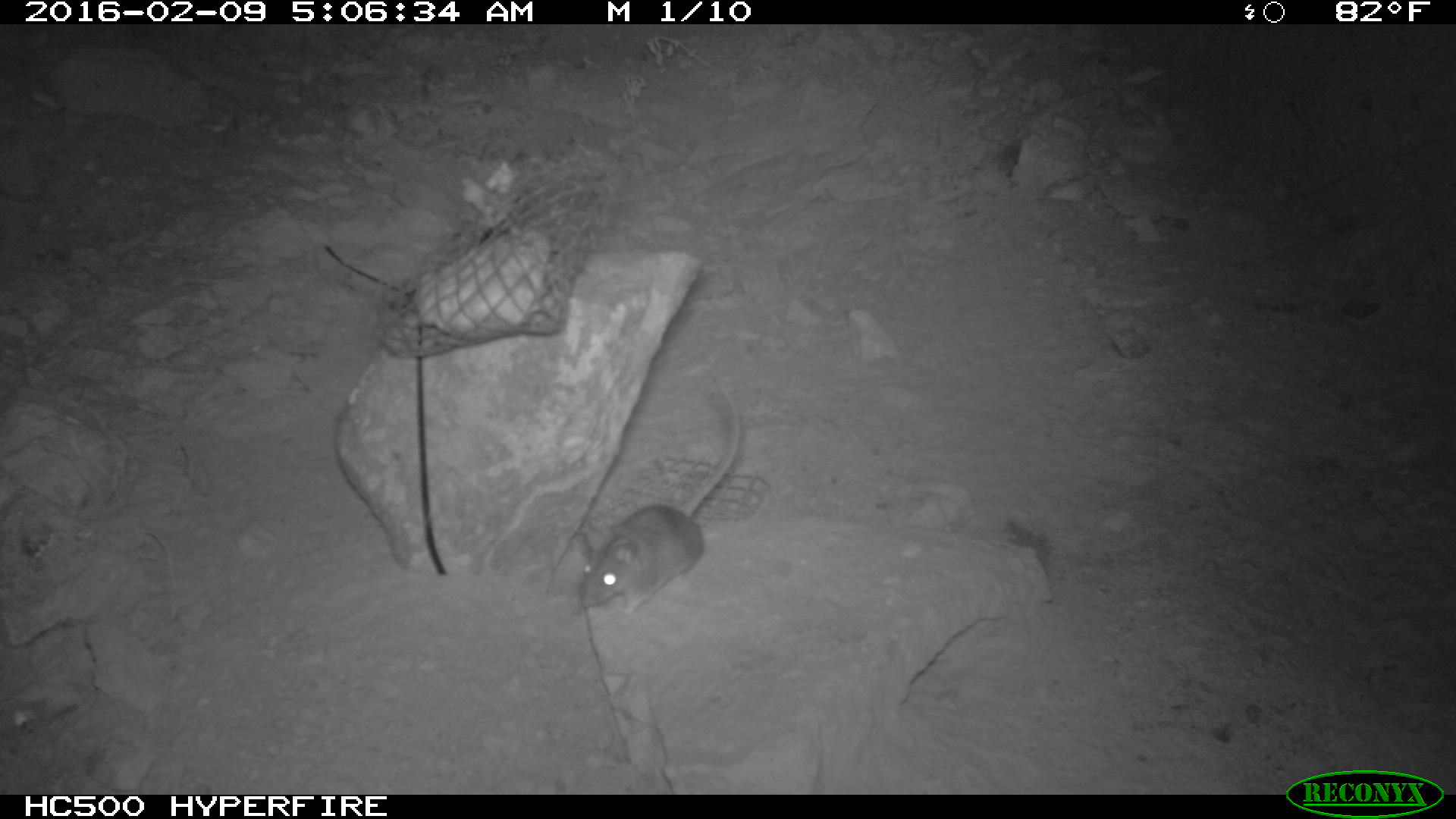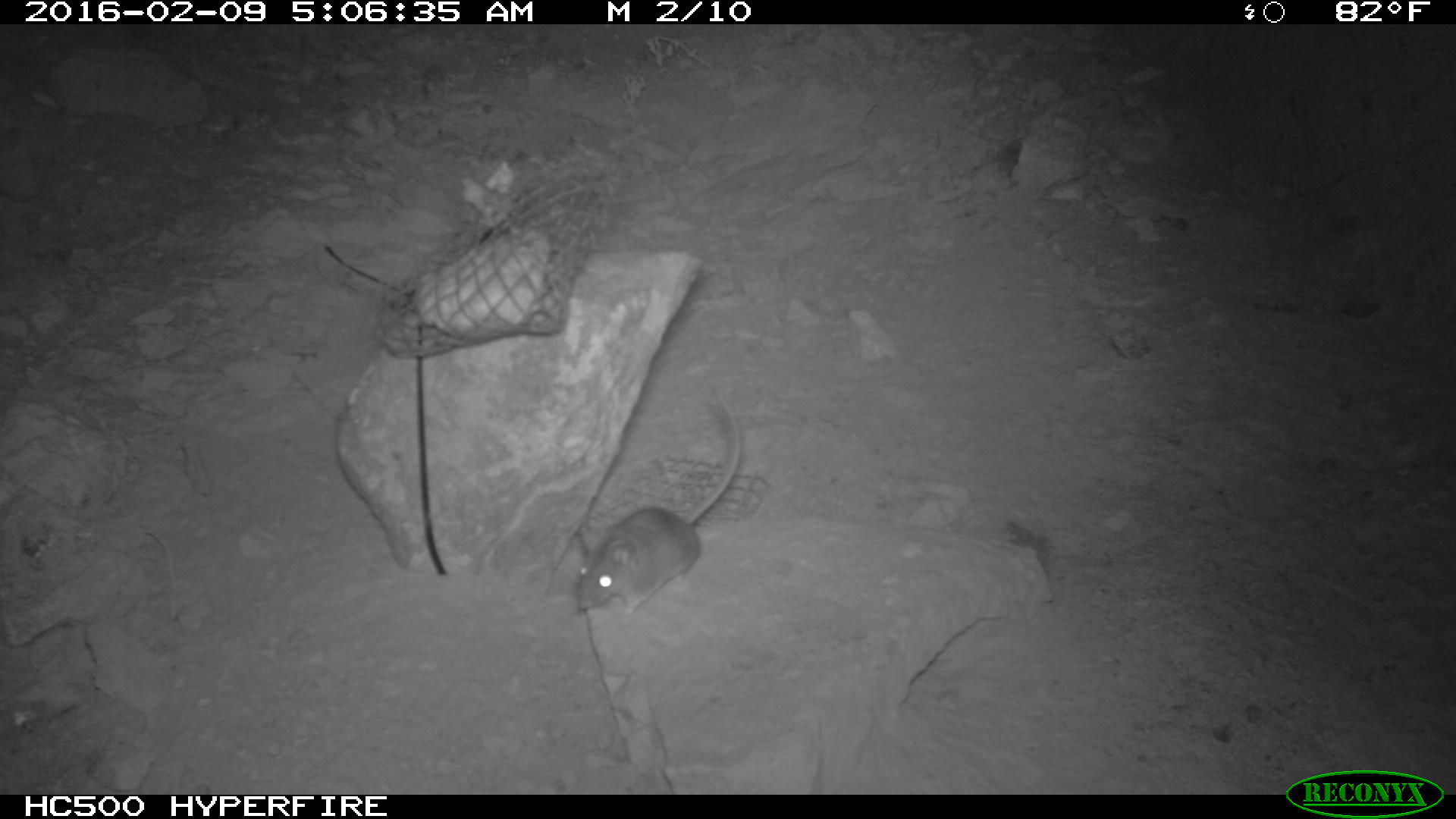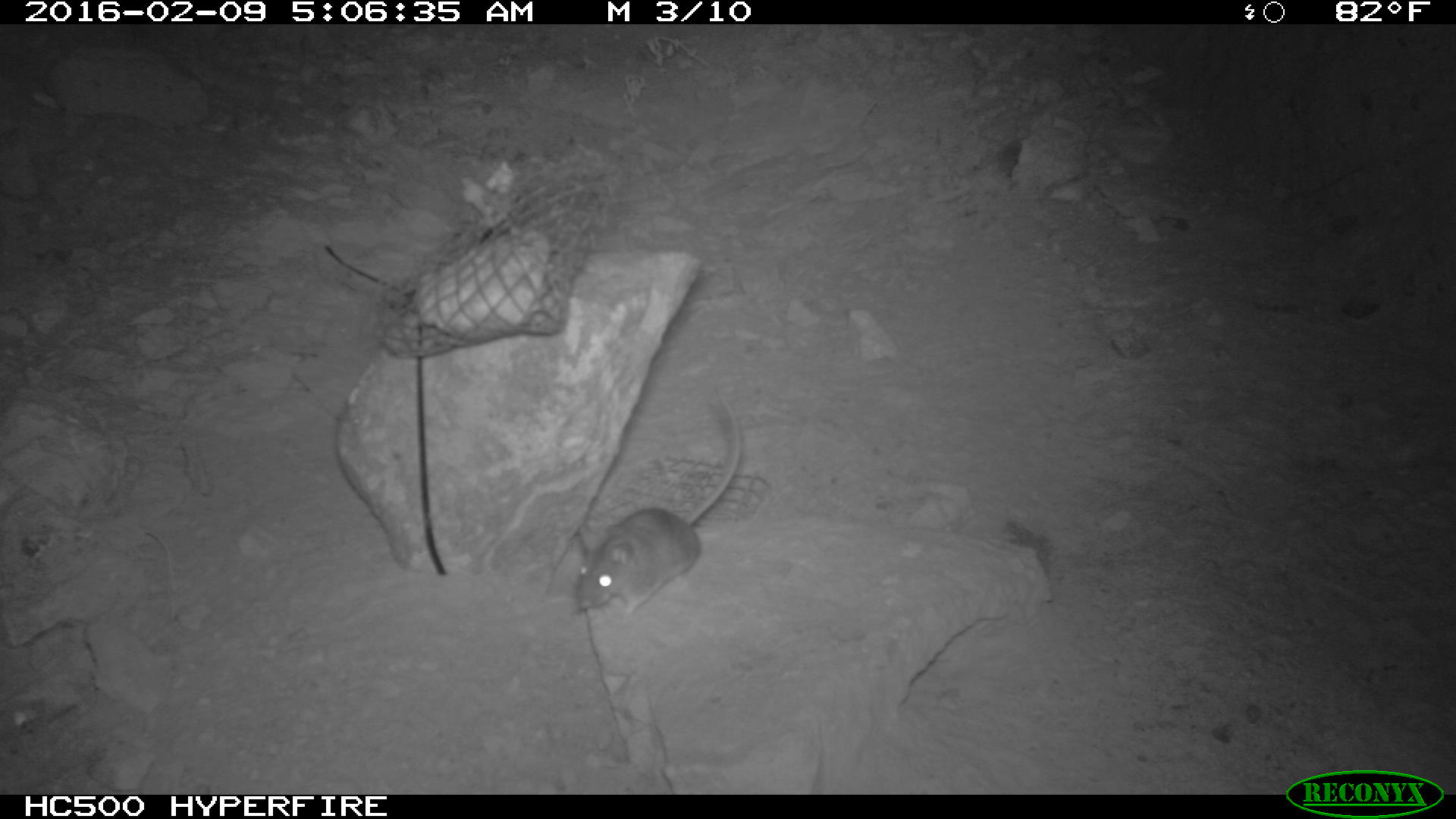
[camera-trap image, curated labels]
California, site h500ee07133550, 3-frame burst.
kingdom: Animalia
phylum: Chordata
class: Mammalia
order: Rodentia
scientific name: Rodentia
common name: rodent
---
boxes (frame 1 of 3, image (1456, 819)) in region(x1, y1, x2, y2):
rodent: region(582, 377, 739, 613)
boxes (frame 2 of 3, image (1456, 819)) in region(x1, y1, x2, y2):
rodent: region(576, 388, 741, 623)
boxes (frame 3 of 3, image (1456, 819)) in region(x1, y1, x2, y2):
rodent: region(573, 384, 743, 619)